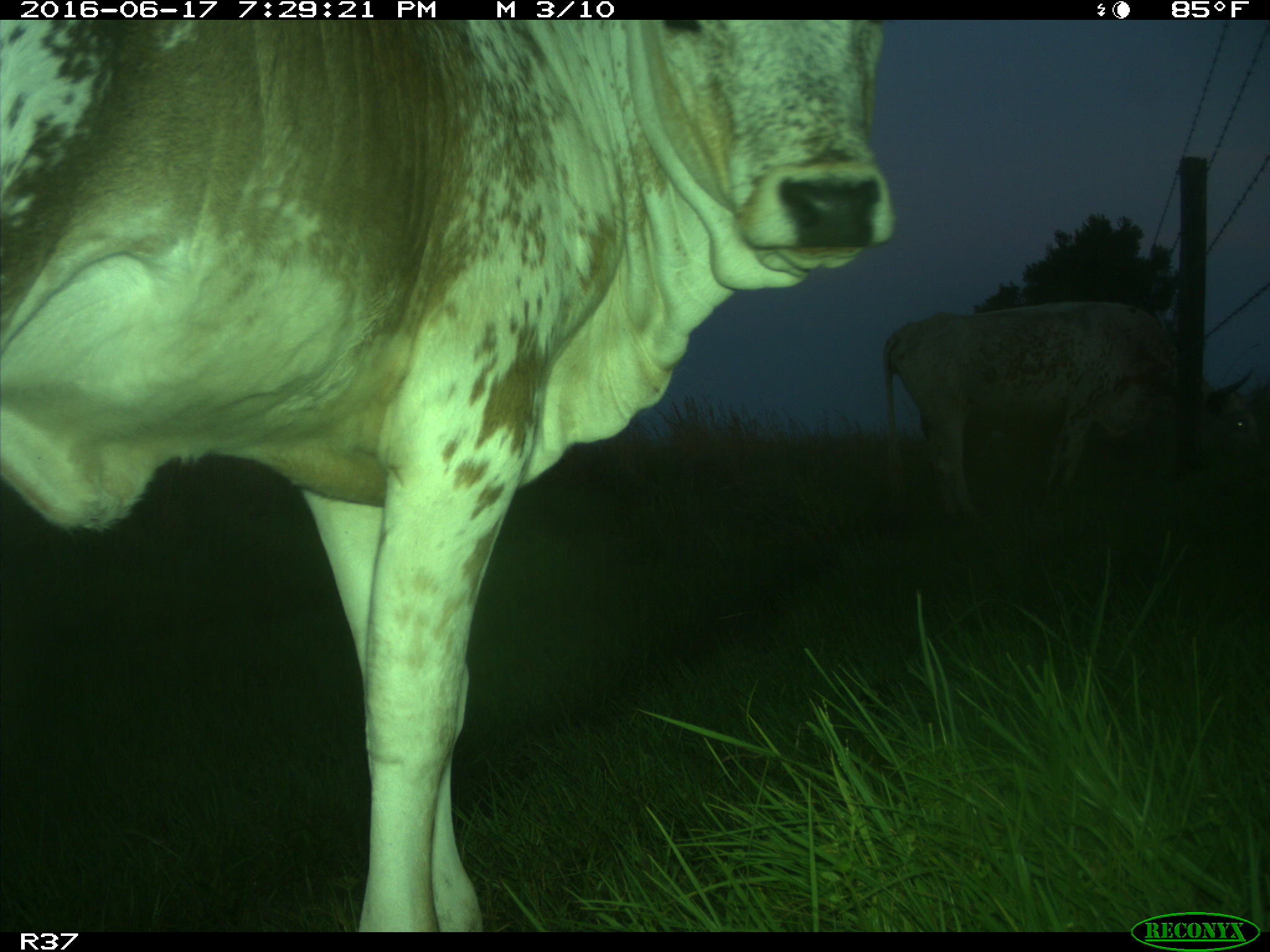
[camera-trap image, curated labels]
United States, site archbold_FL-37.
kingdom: Animalia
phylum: Chordata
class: Mammalia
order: Artiodactyla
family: Bovidae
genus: Bos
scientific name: Bos taurus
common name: domestic cow